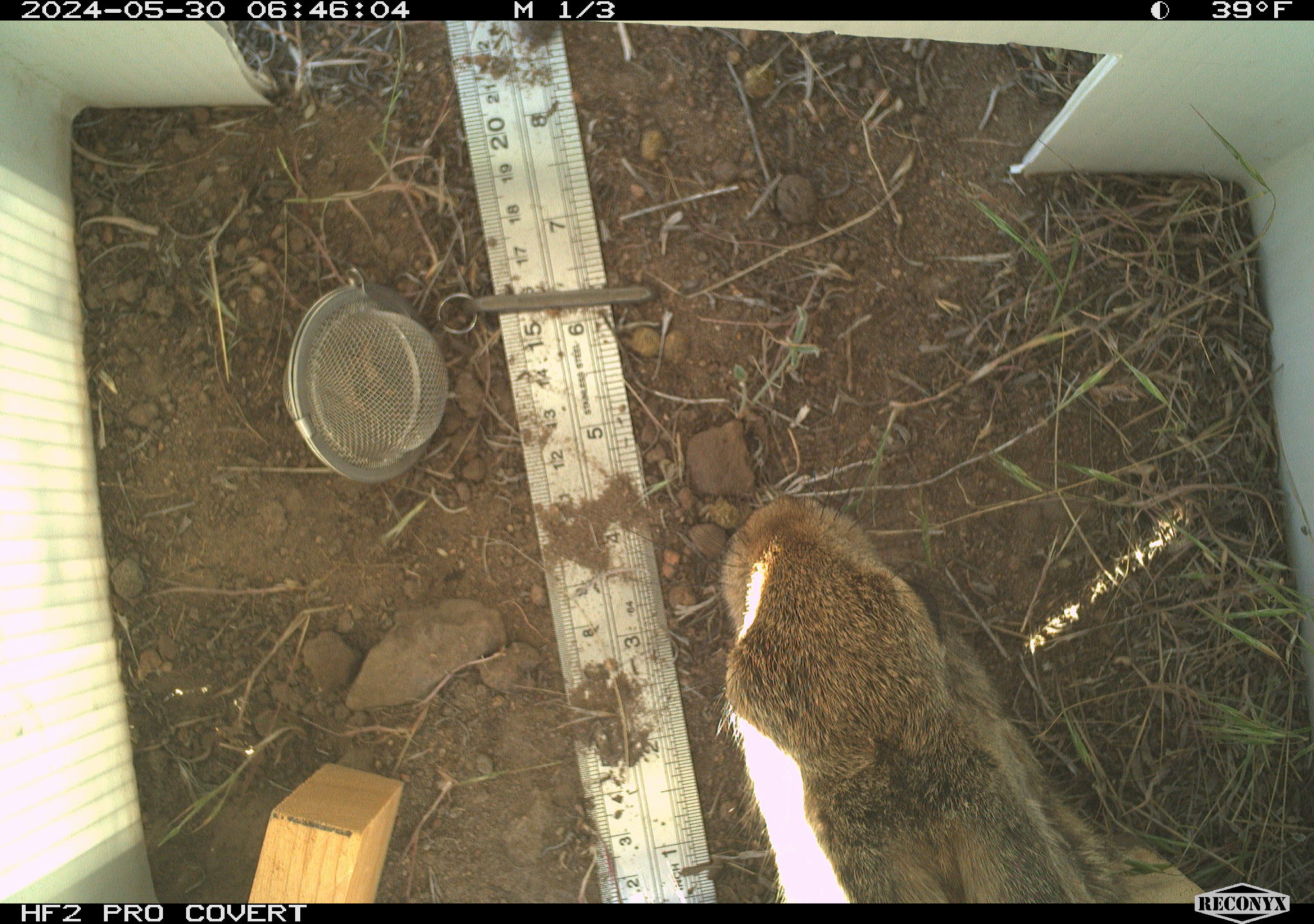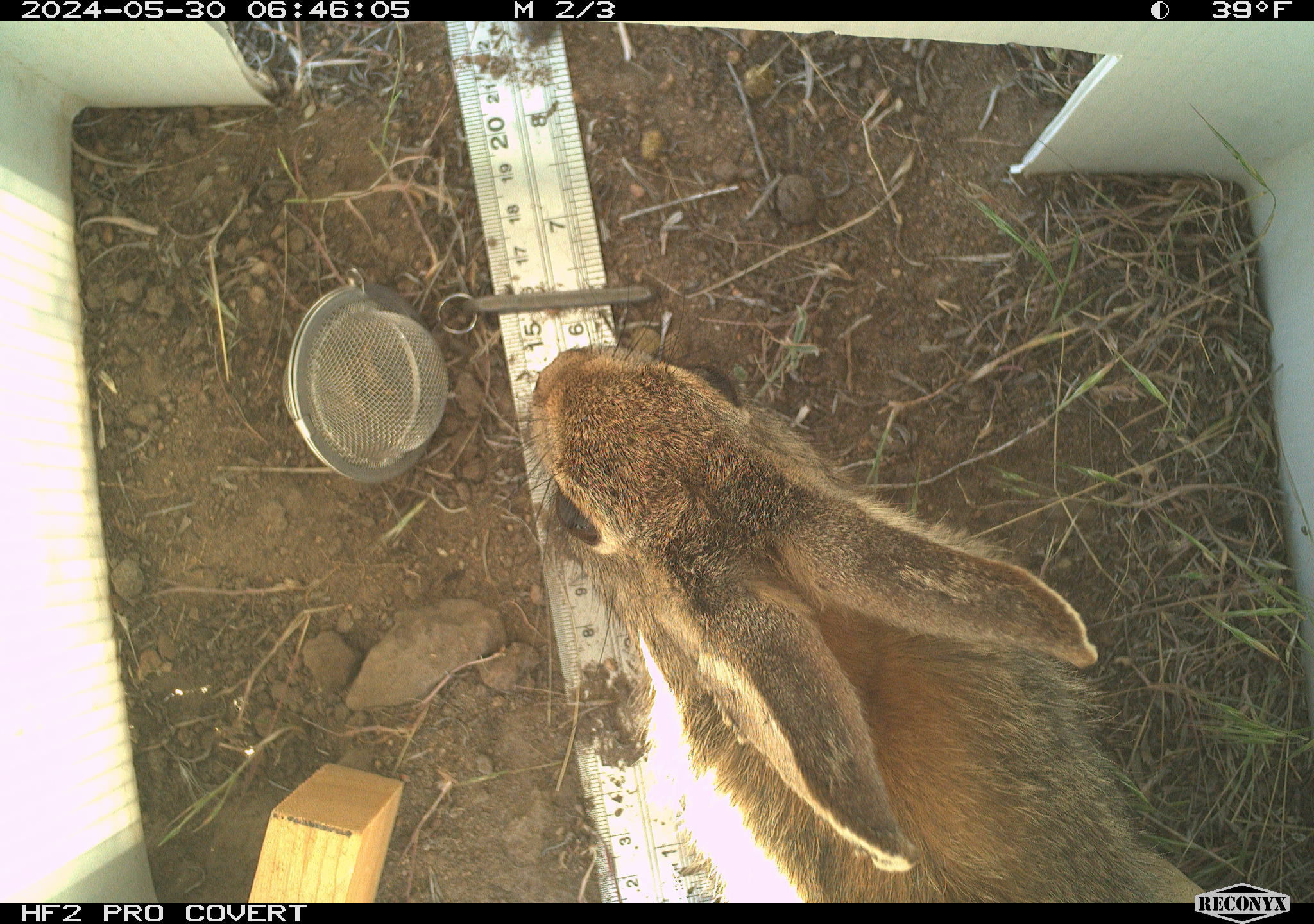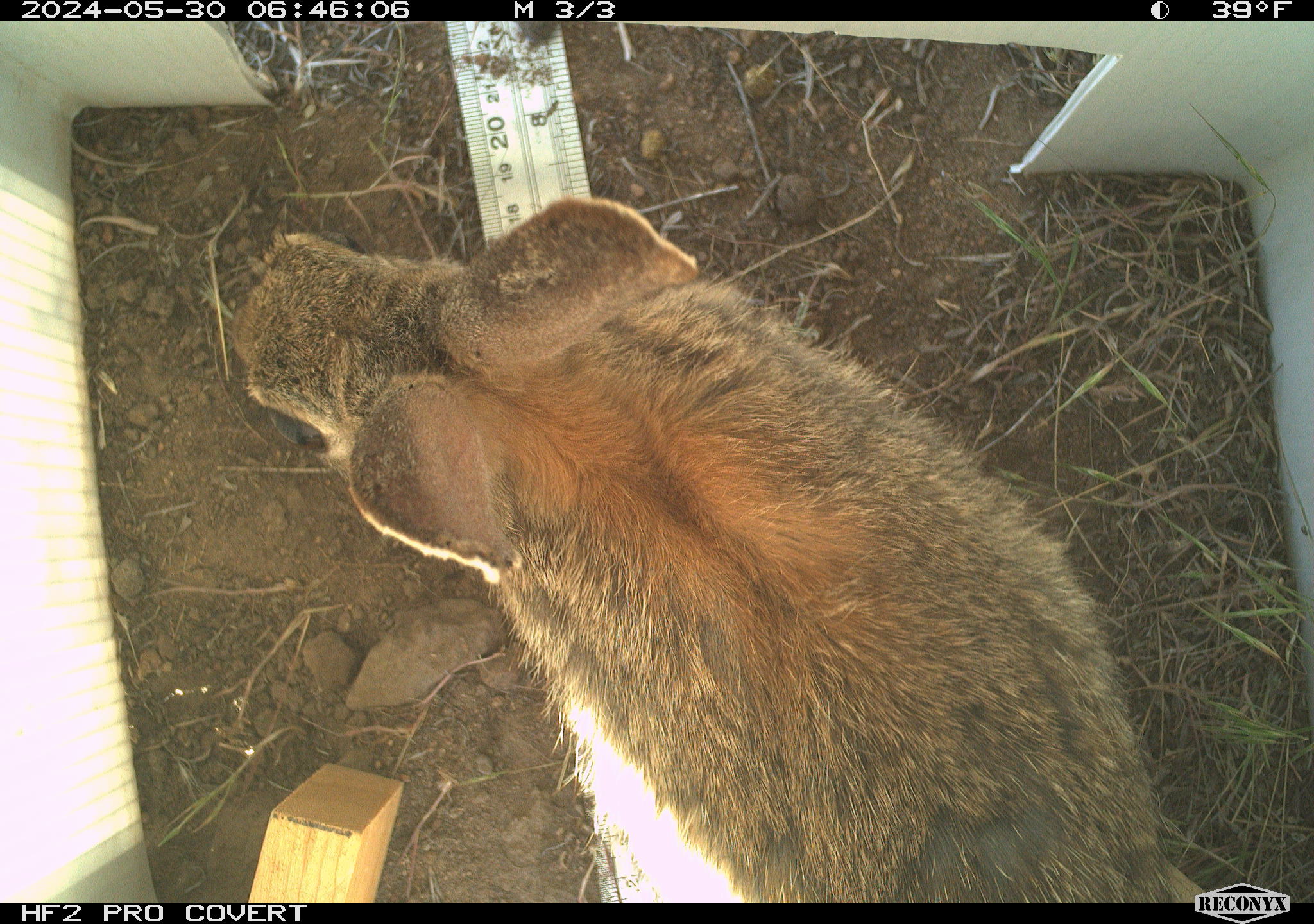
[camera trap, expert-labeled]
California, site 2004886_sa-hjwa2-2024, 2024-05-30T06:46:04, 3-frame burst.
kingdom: Animalia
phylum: Chordata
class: Mammalia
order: Lagomorpha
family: Leporidae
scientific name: Leporidae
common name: rabbit or hare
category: rabbit and hare family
Rabbit and hare family (rabbit or hare) (Leporidae).